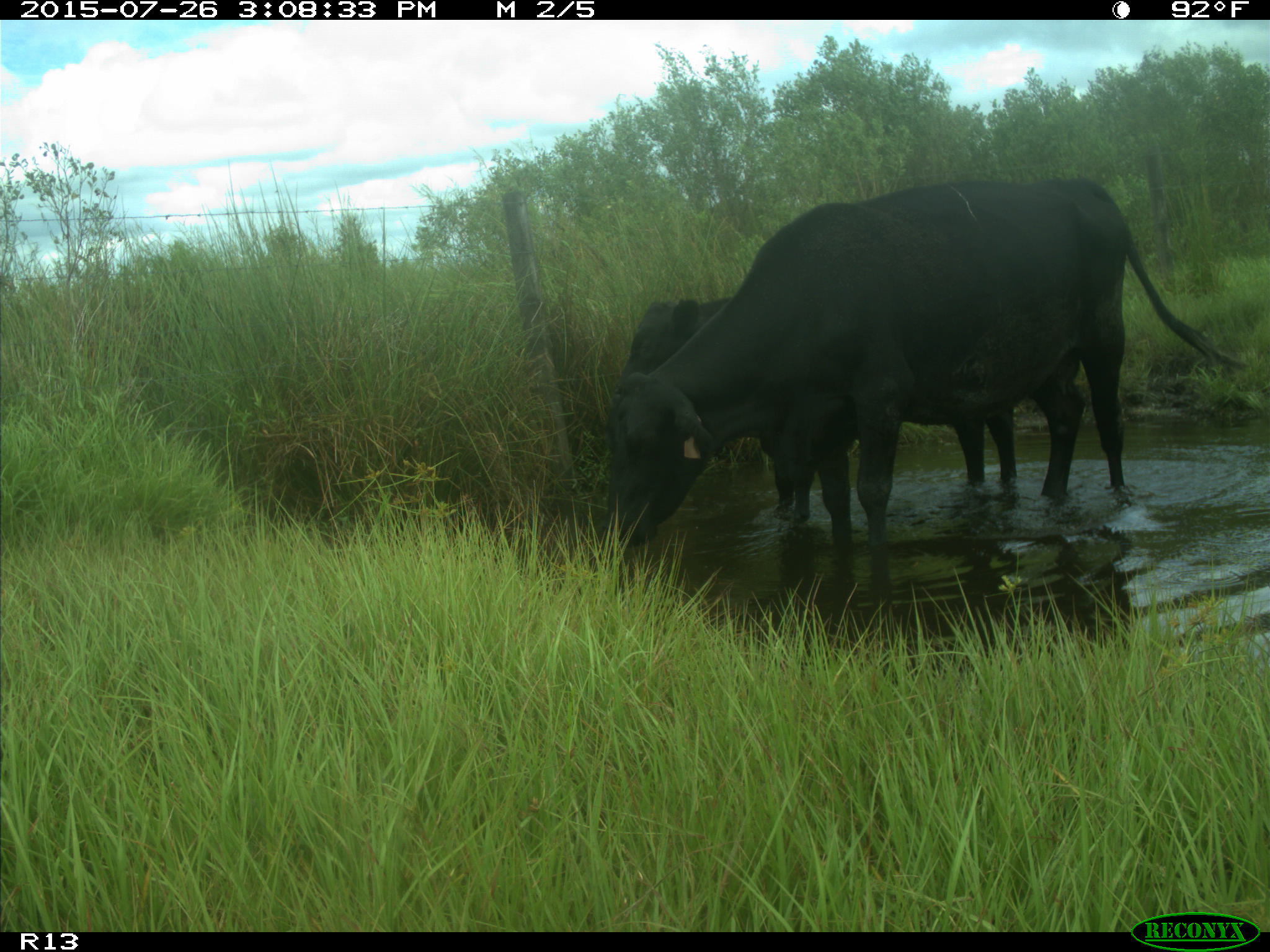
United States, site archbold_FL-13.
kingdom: Animalia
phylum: Chordata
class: Mammalia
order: Artiodactyla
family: Bovidae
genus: Bos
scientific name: Bos taurus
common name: domestic cow